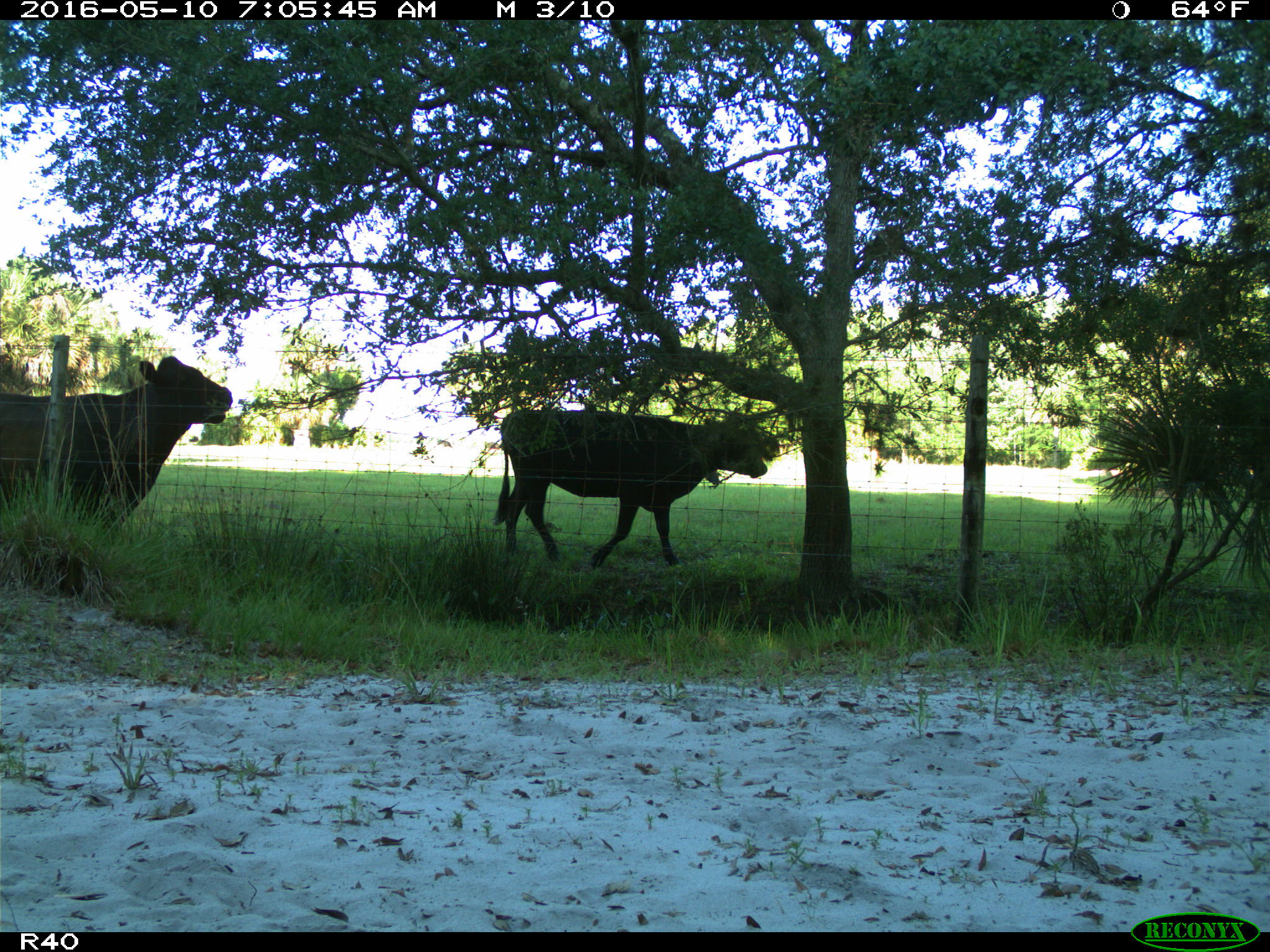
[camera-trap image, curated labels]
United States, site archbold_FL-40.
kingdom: Animalia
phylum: Chordata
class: Mammalia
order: Artiodactyla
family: Bovidae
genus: Bos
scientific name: Bos taurus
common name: domestic cow